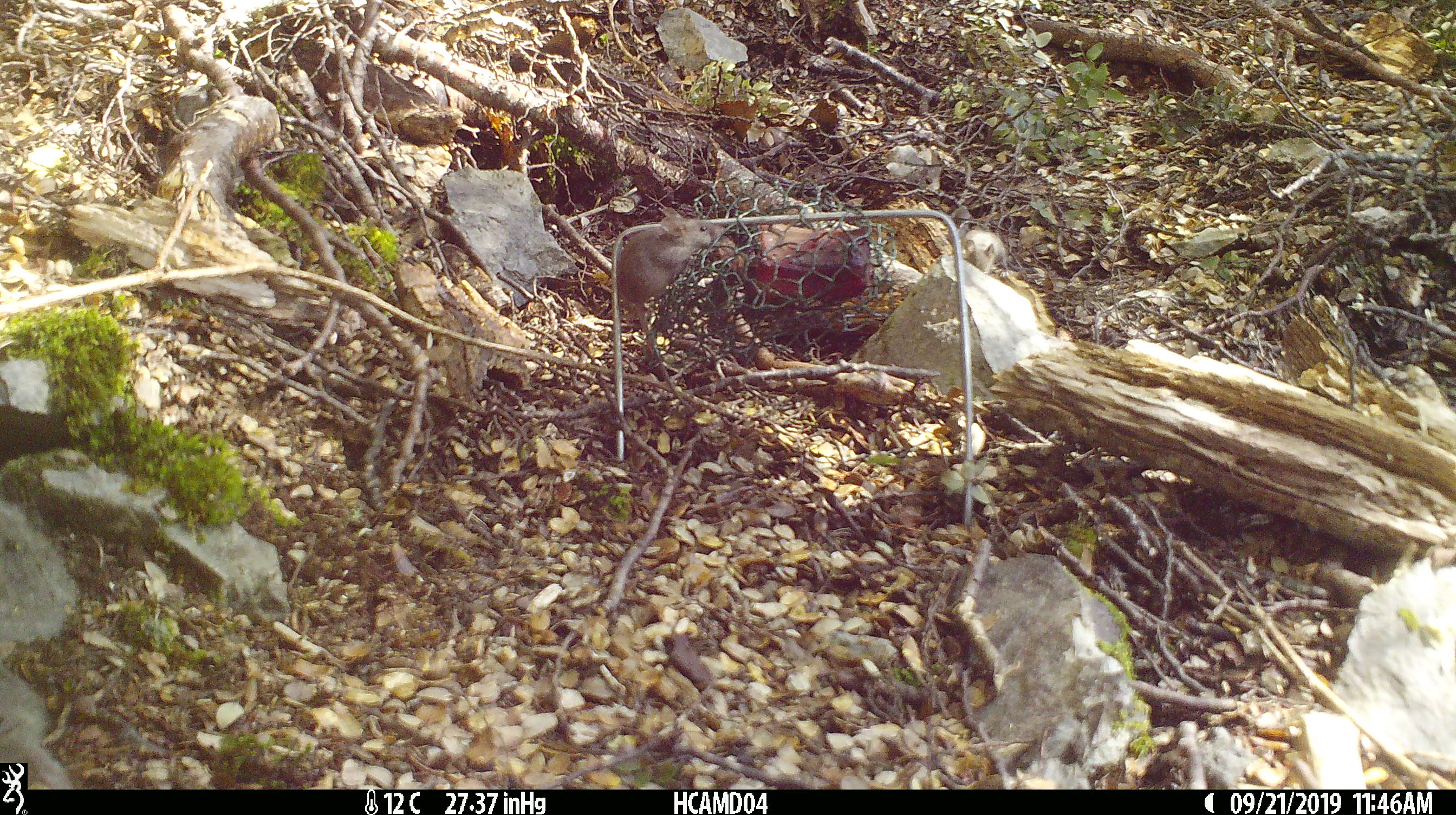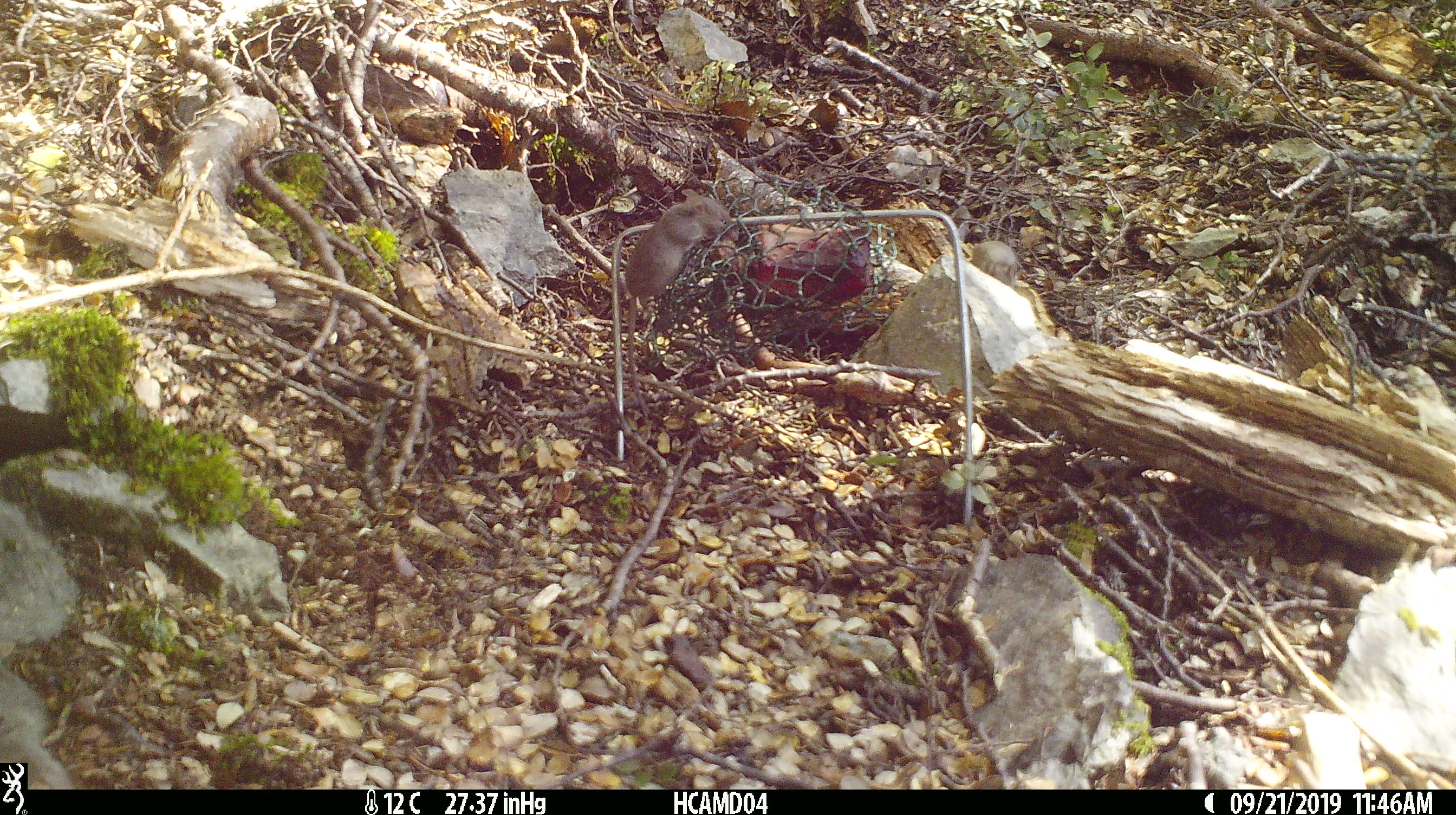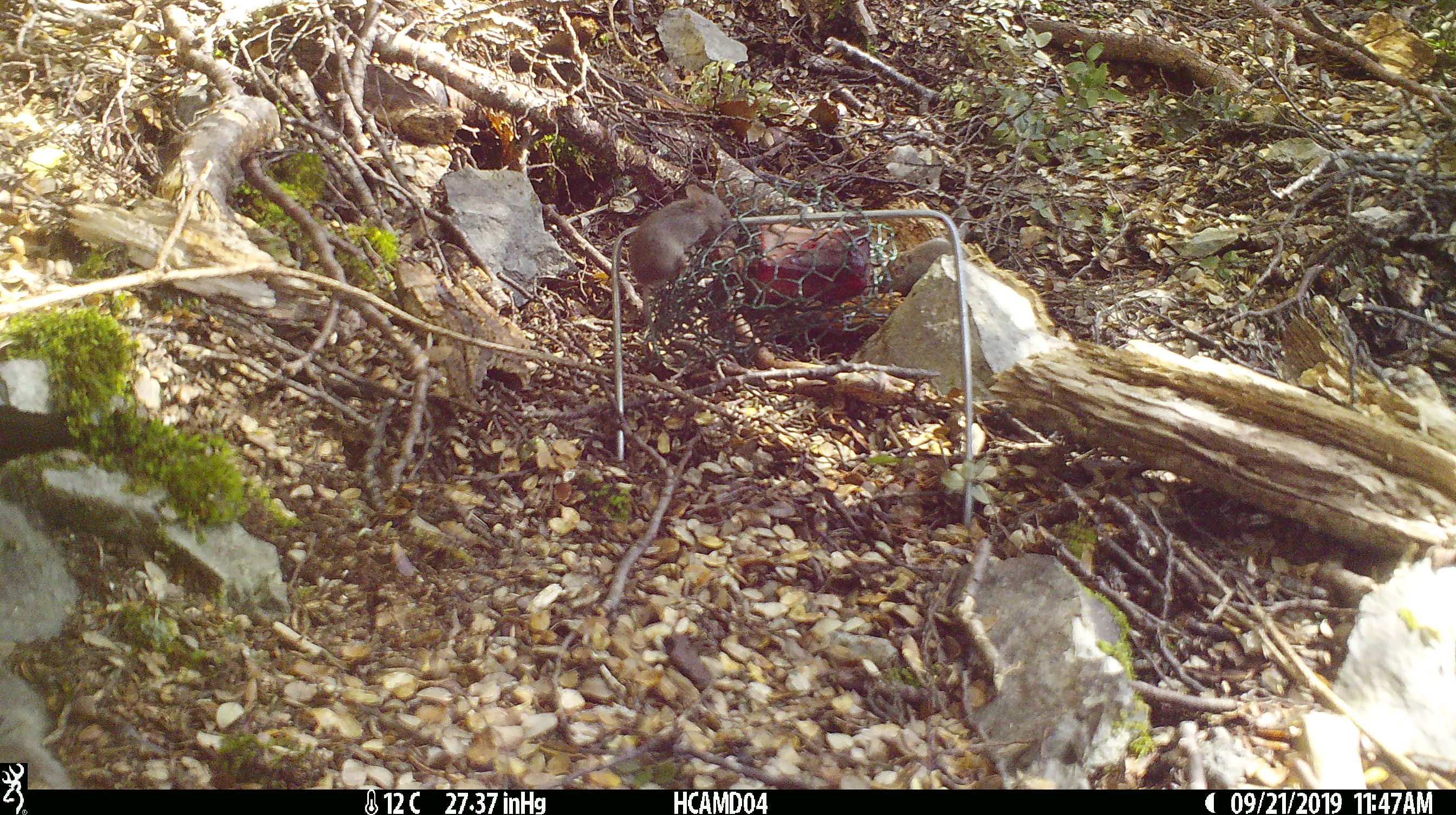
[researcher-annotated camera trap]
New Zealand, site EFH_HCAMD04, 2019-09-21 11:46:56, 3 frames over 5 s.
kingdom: Animalia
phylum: Chordata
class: Mammalia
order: Rodentia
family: Muridae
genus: Mus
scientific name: Mus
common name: mouse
Mouse (Mus).